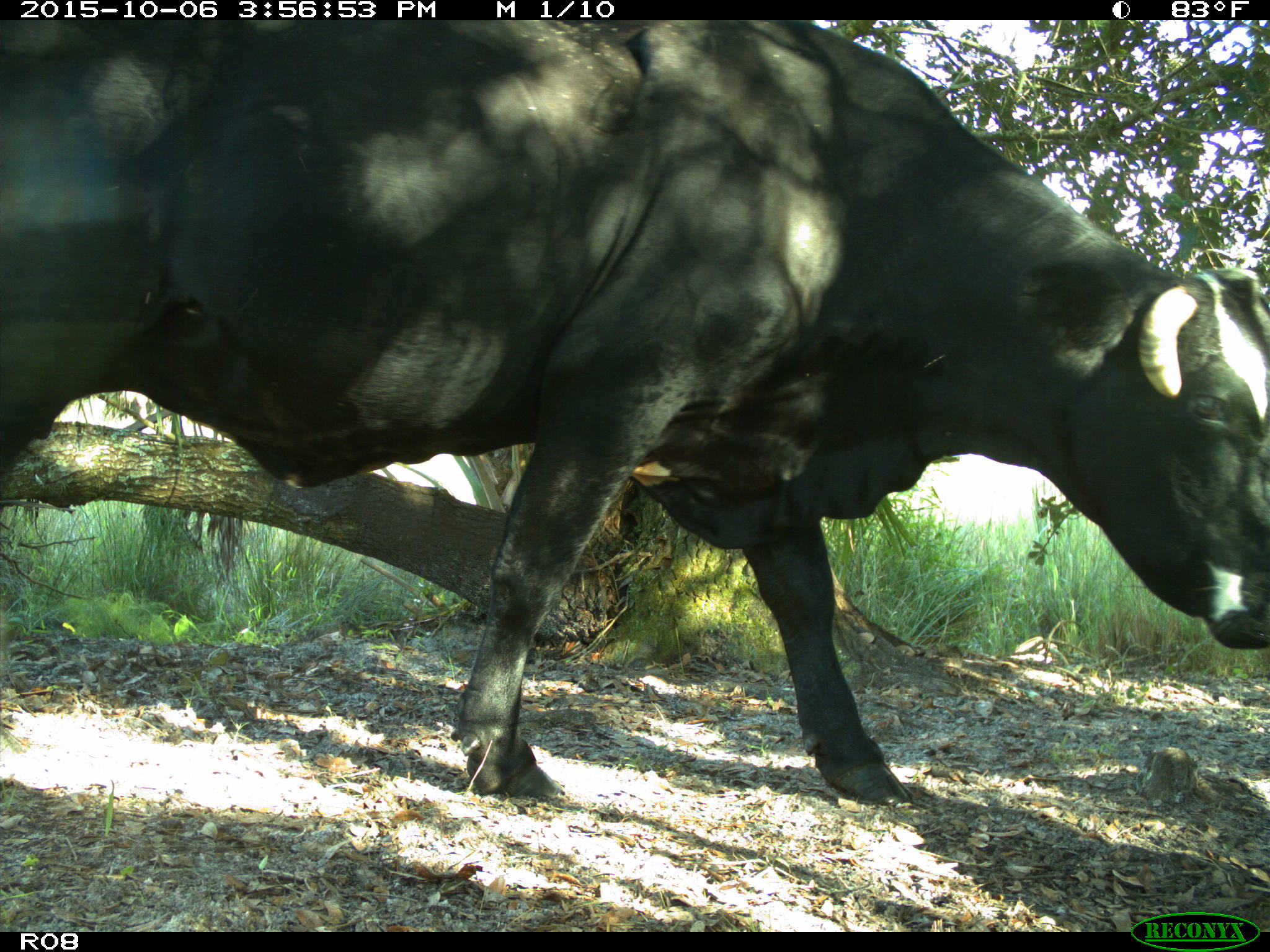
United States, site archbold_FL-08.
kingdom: Animalia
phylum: Chordata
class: Mammalia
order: Artiodactyla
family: Bovidae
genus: Bos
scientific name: Bos taurus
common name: domestic cow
Bos taurus (domestic cow).